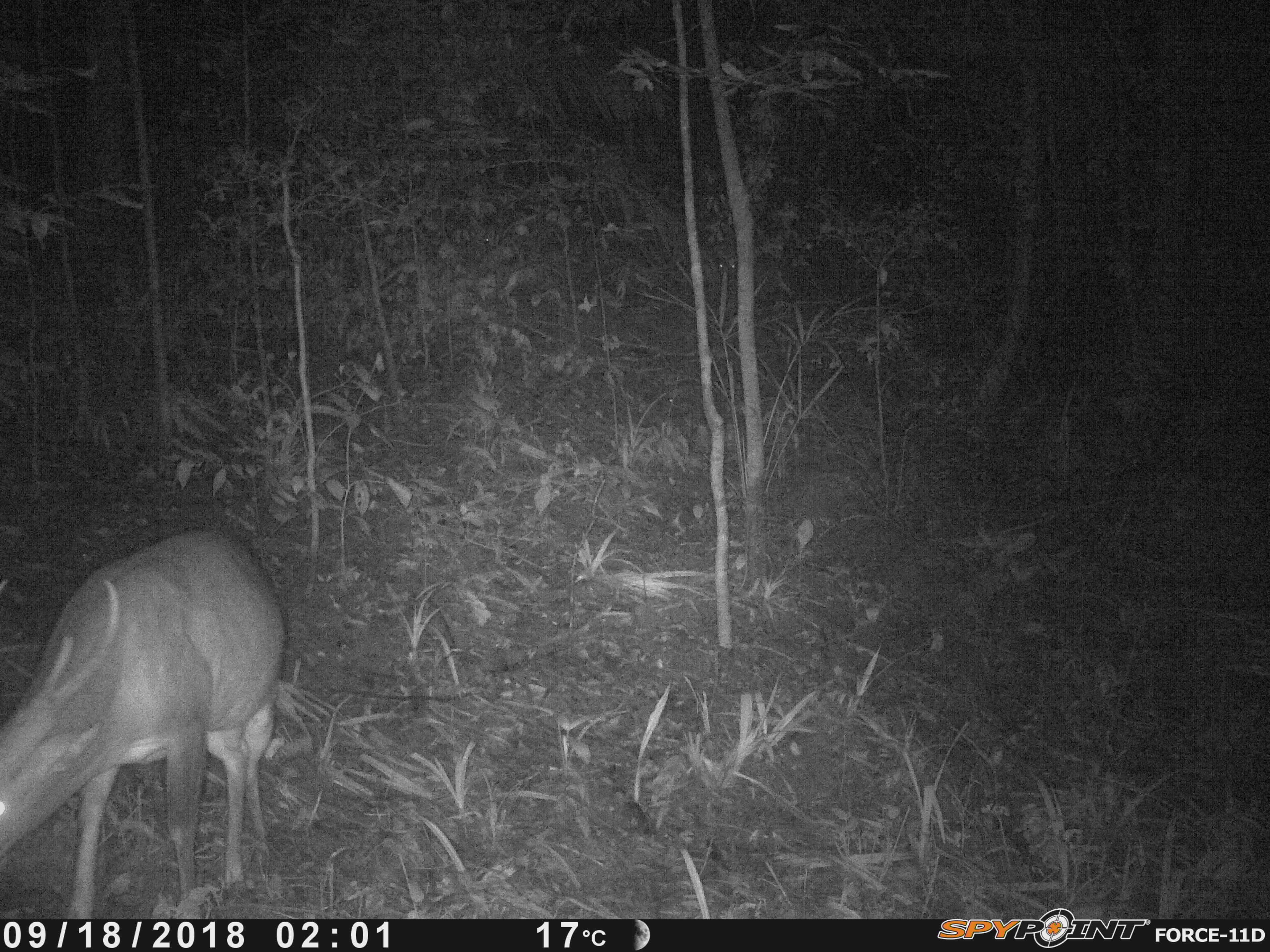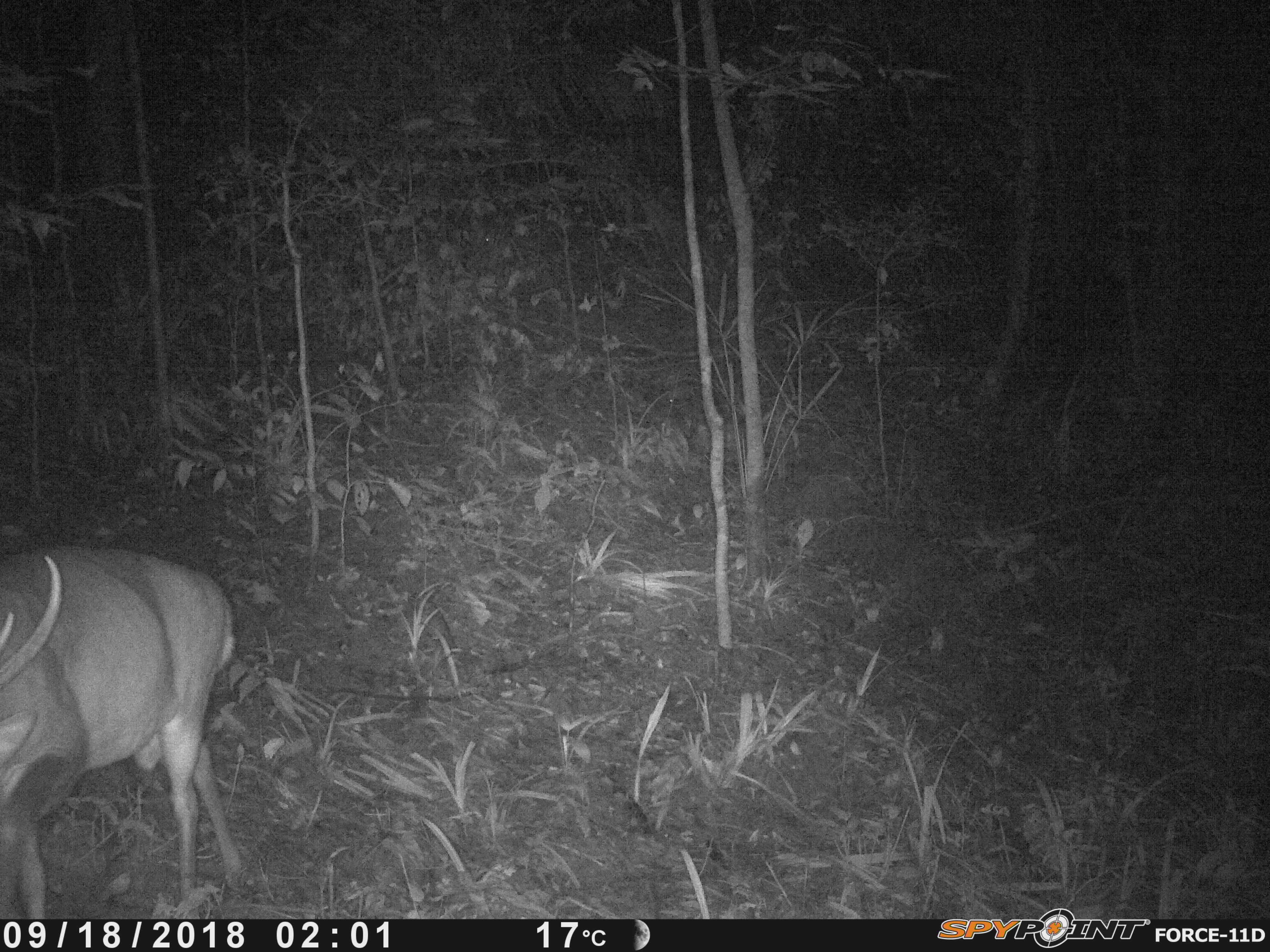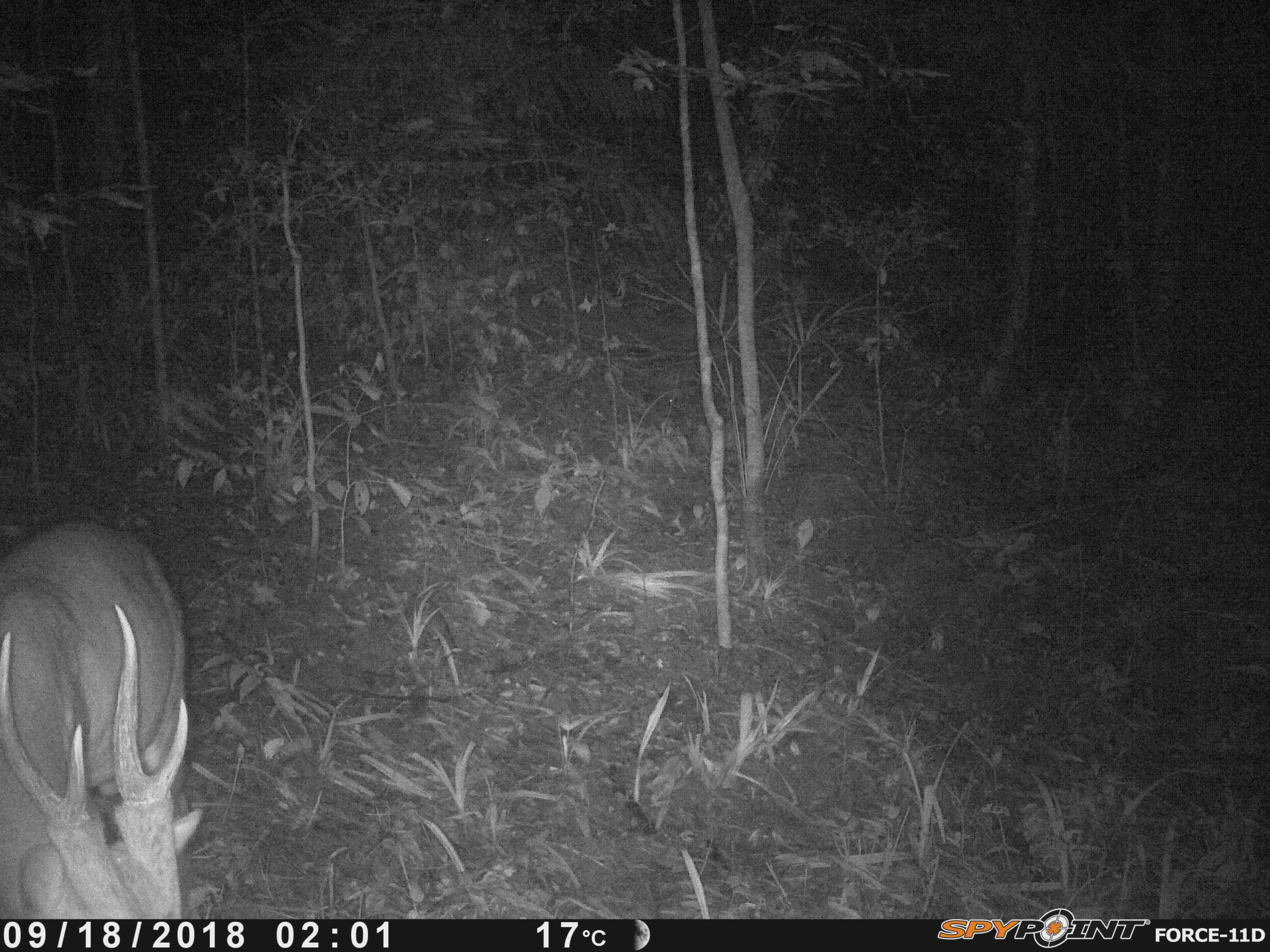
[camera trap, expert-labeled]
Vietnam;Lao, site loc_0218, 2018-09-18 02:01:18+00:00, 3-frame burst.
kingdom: Animalia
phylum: Chordata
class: Mammalia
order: Artiodactyla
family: Cervidae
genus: Muntiacus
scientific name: Muntiacus vuquangensis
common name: large-antlered muntjac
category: large antlered muntjac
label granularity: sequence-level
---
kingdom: Animalia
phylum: Arthropoda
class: Insecta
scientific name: Insecta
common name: insect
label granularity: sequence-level